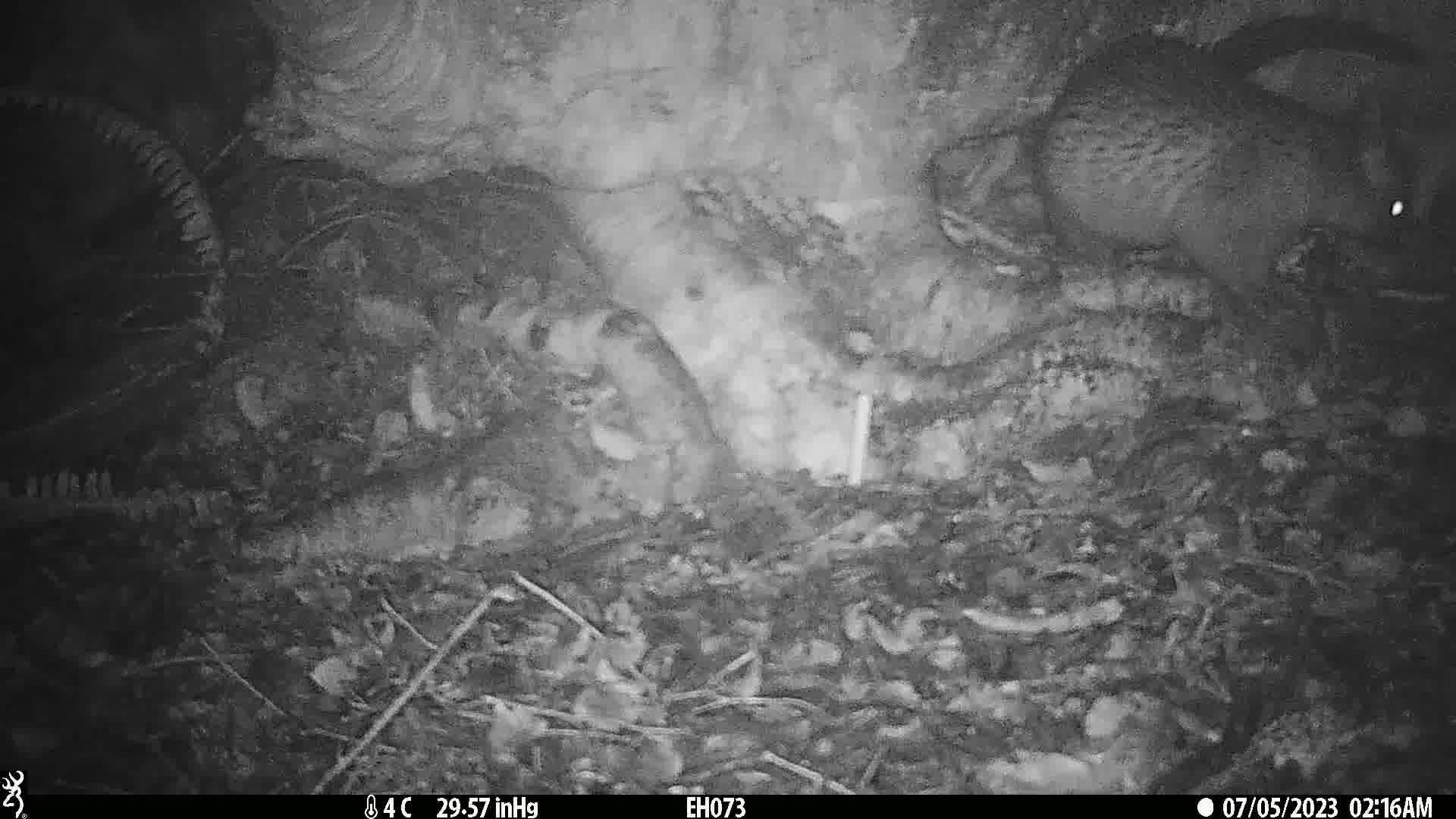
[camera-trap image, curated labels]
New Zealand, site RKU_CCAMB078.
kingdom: Animalia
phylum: Chordata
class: Mammalia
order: Diprotodontia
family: Phalangeridae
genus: Trichosurus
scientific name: Trichosurus vulpecula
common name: common brushtail possum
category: possum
Possum (common brushtail possum) (Trichosurus vulpecula).